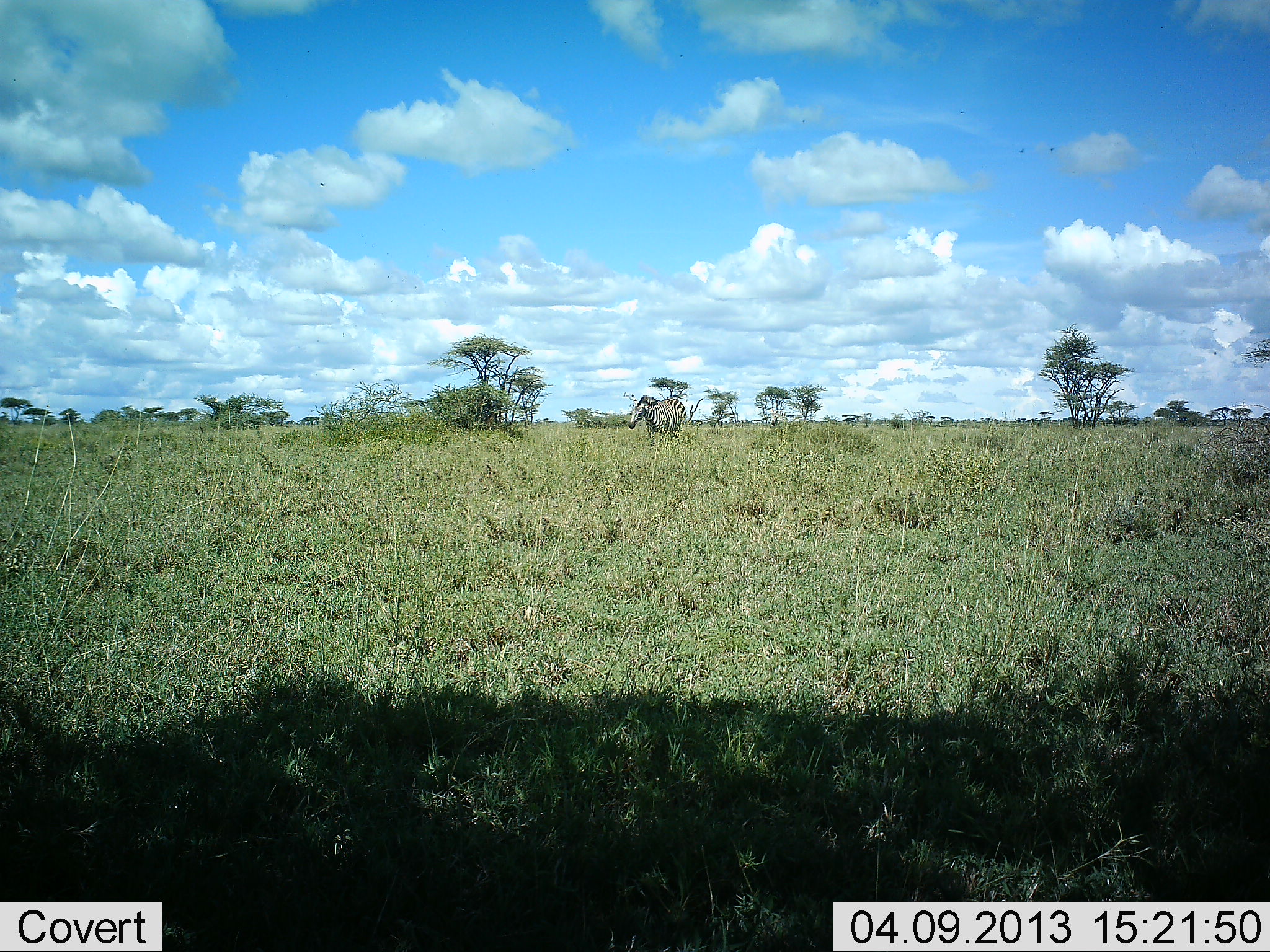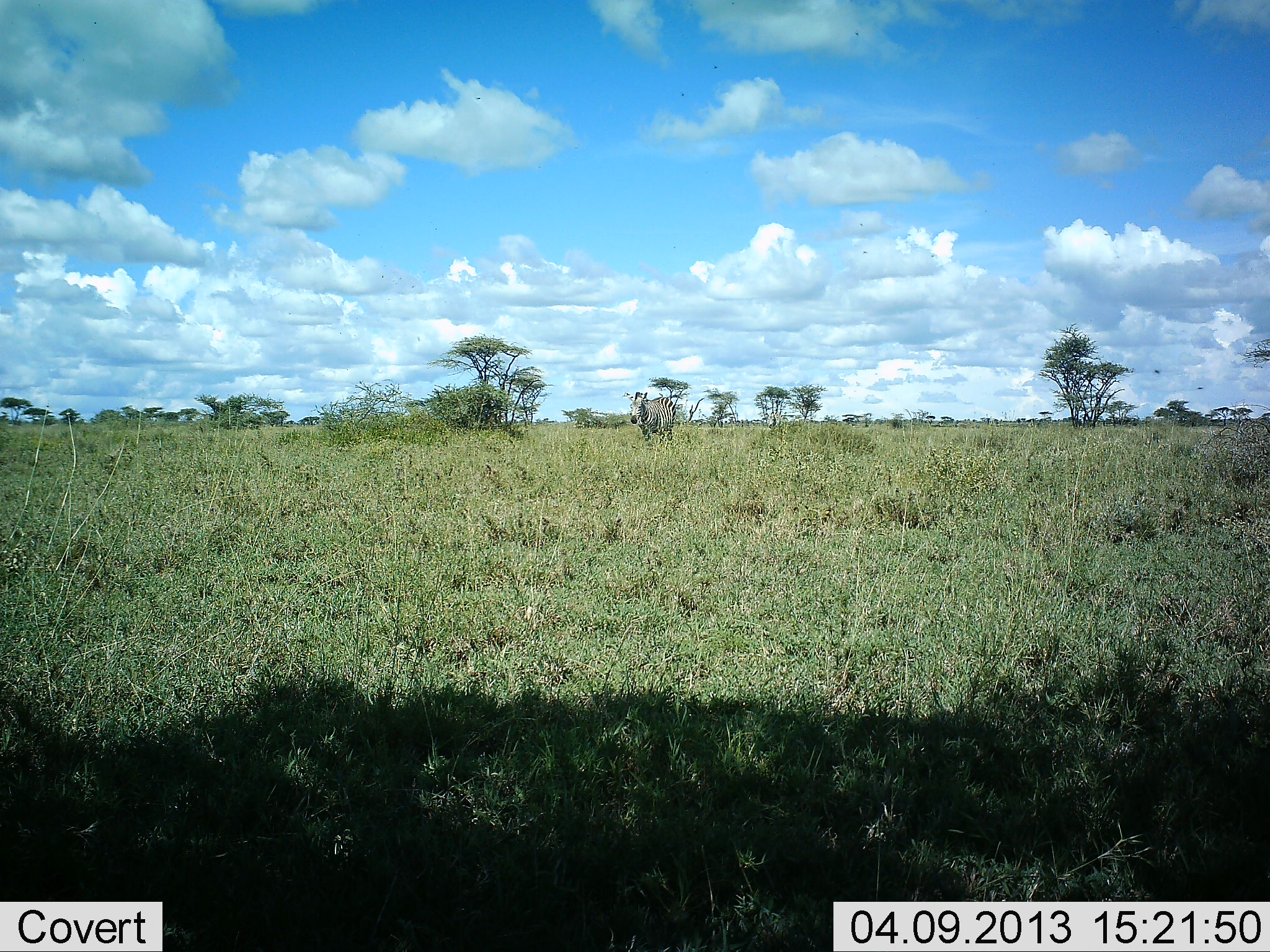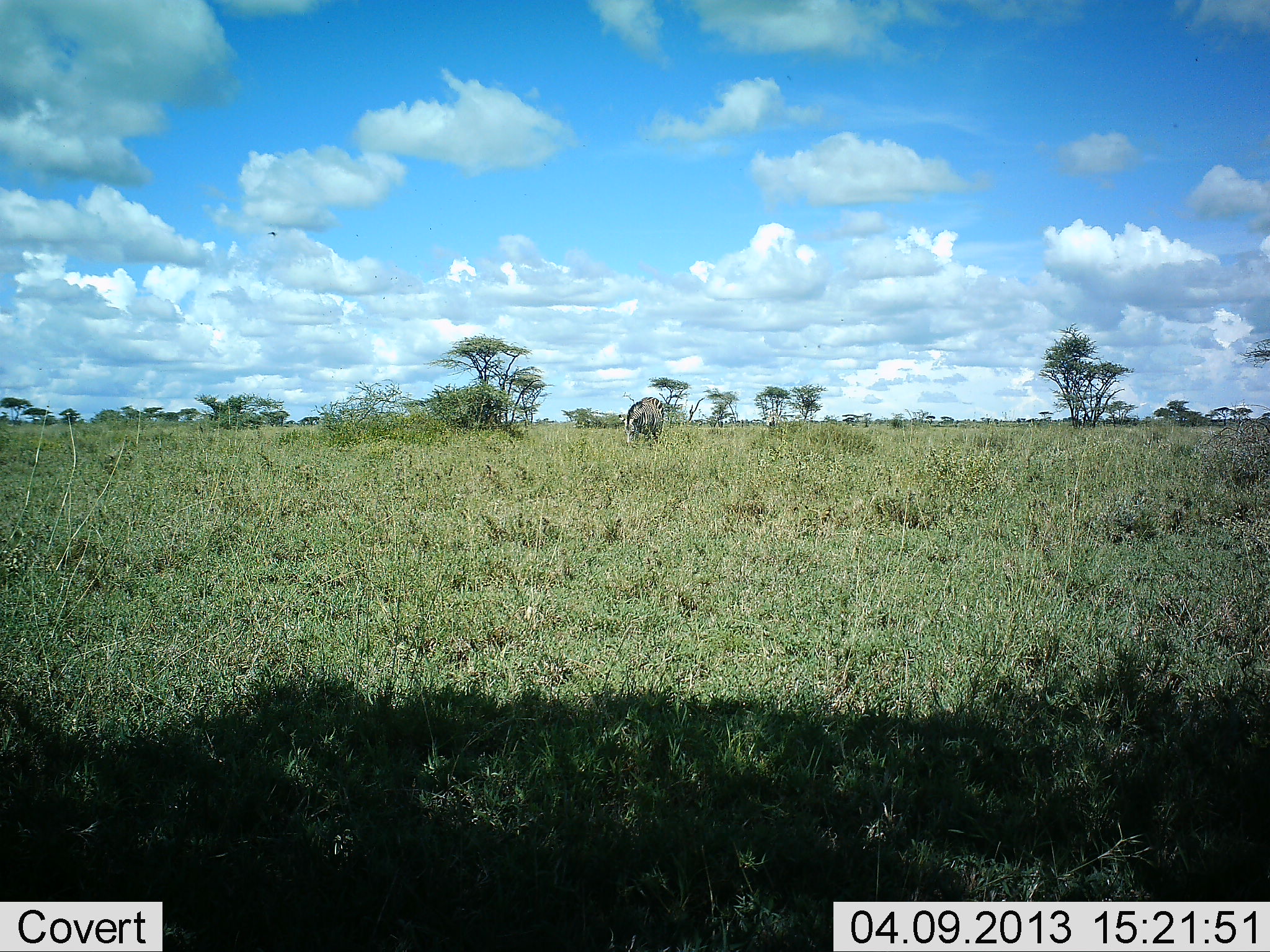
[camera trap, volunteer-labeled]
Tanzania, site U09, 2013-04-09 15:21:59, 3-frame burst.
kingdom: Animalia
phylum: Chordata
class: Mammalia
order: Perissodactyla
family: Equidae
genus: Equus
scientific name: Equus quagga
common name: plains zebra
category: zebra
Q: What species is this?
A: Zebra (plains zebra) (Equus quagga).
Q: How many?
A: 1.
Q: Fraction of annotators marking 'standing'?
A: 15%.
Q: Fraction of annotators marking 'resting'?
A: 0%.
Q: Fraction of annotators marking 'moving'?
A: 73%.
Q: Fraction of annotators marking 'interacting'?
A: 0%.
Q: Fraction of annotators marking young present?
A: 0%.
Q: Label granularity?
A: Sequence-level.